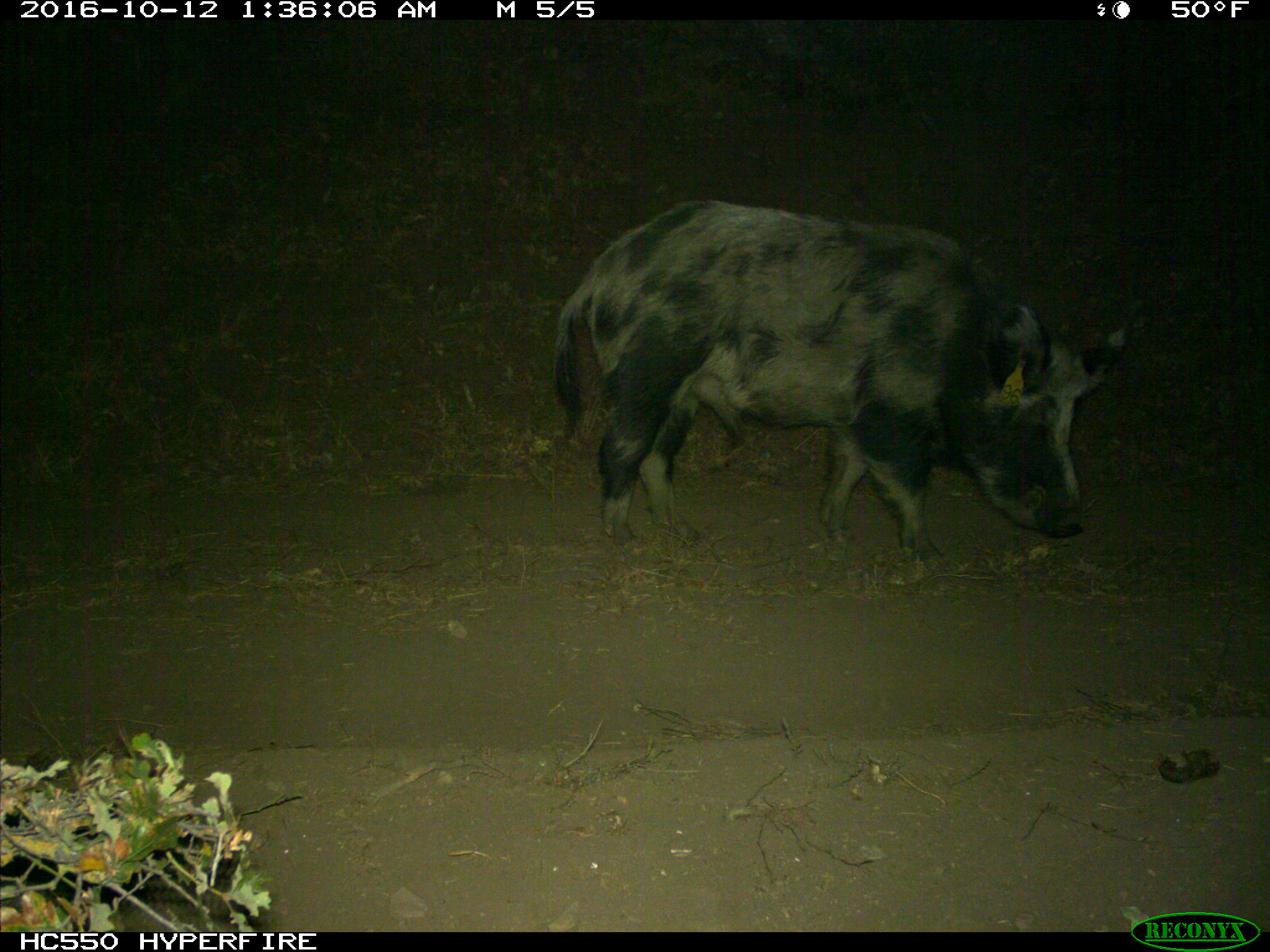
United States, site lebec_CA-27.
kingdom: Animalia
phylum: Chordata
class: Mammalia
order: Artiodactyla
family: Suidae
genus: Sus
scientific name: Sus scrofa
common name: wild boar